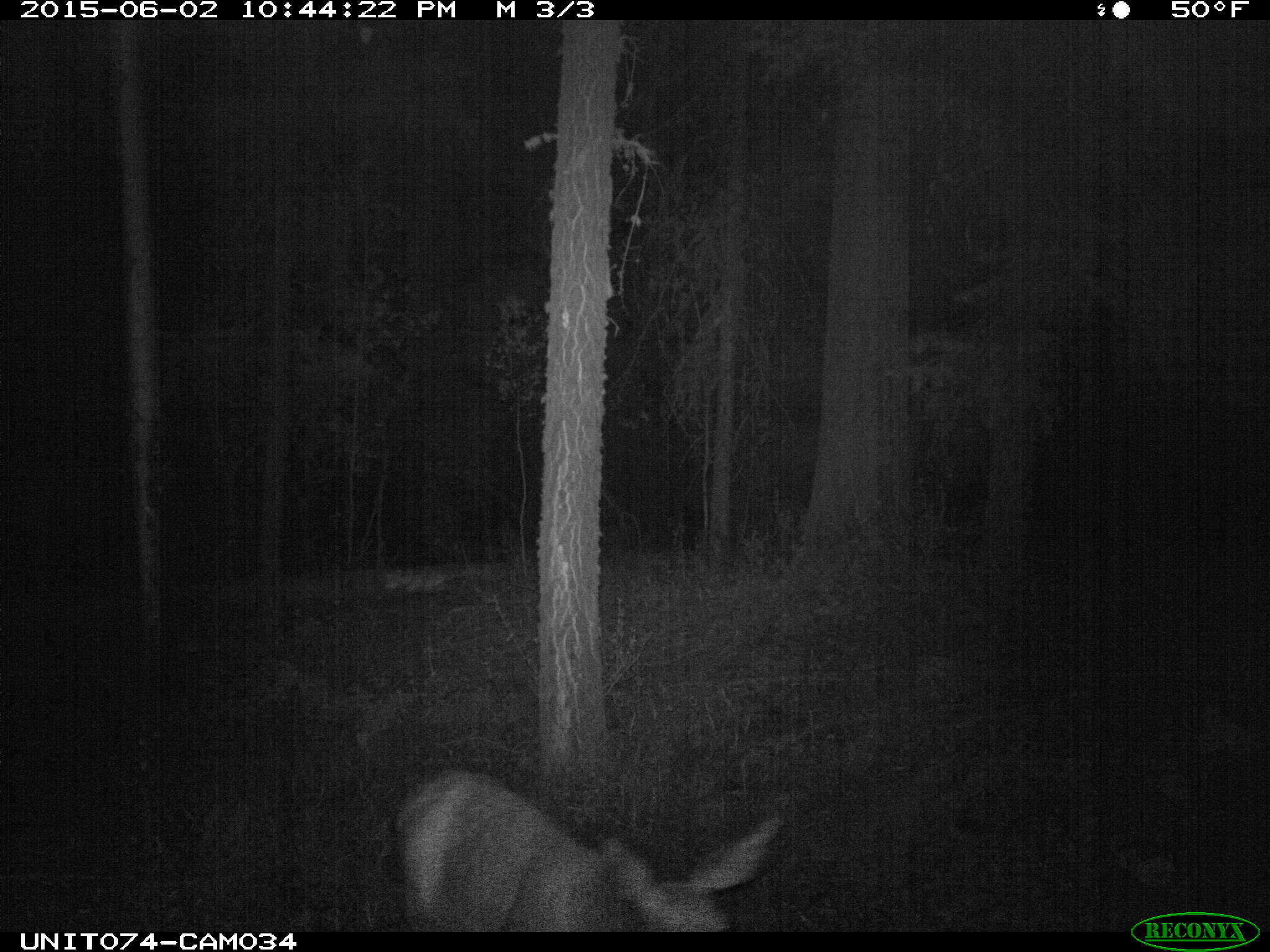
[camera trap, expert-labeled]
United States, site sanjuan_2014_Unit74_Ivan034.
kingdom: Animalia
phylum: Chordata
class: Mammalia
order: Artiodactyla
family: Cervidae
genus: Odocoileus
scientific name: Odocoileus hemionus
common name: mule deer